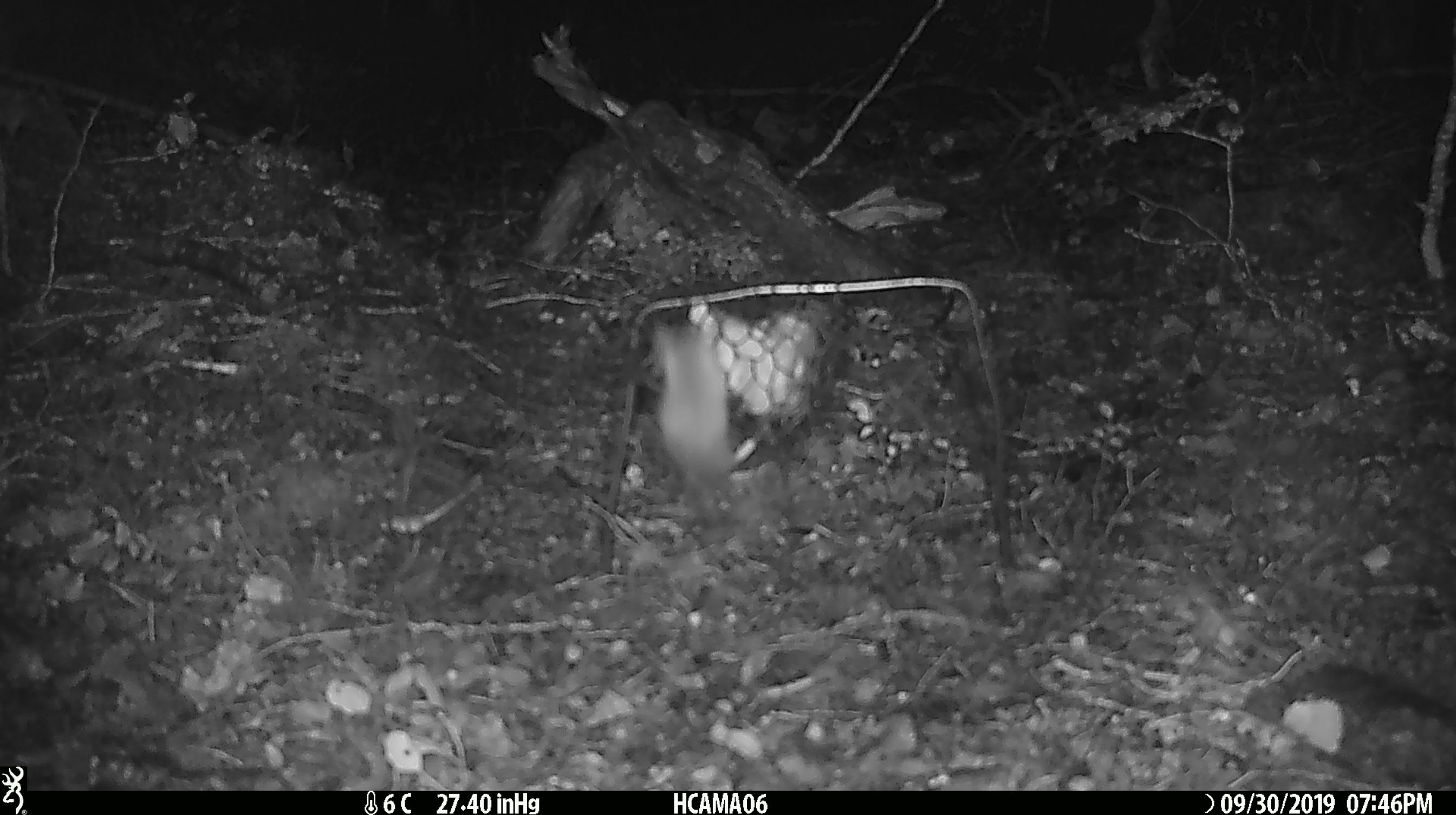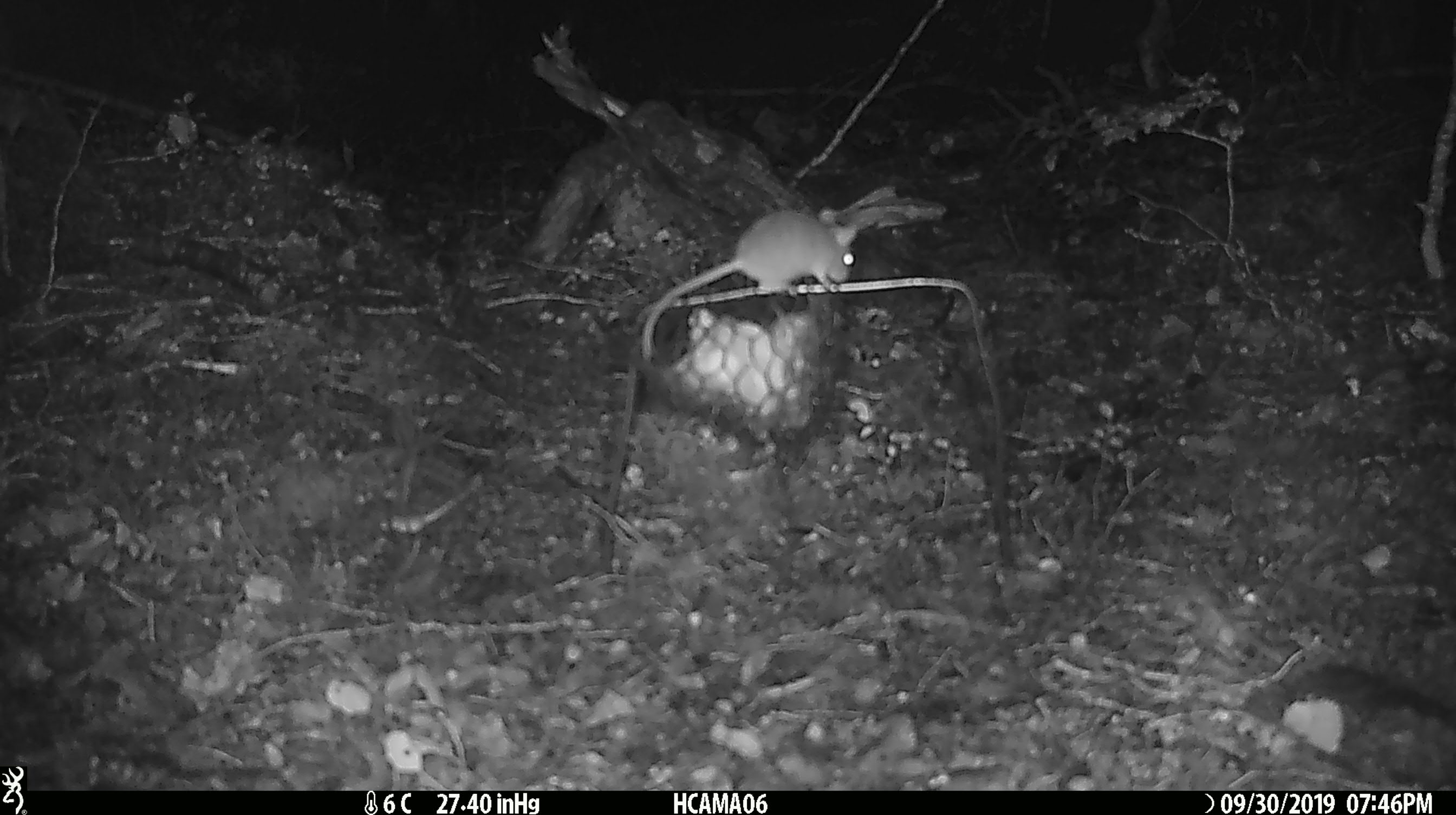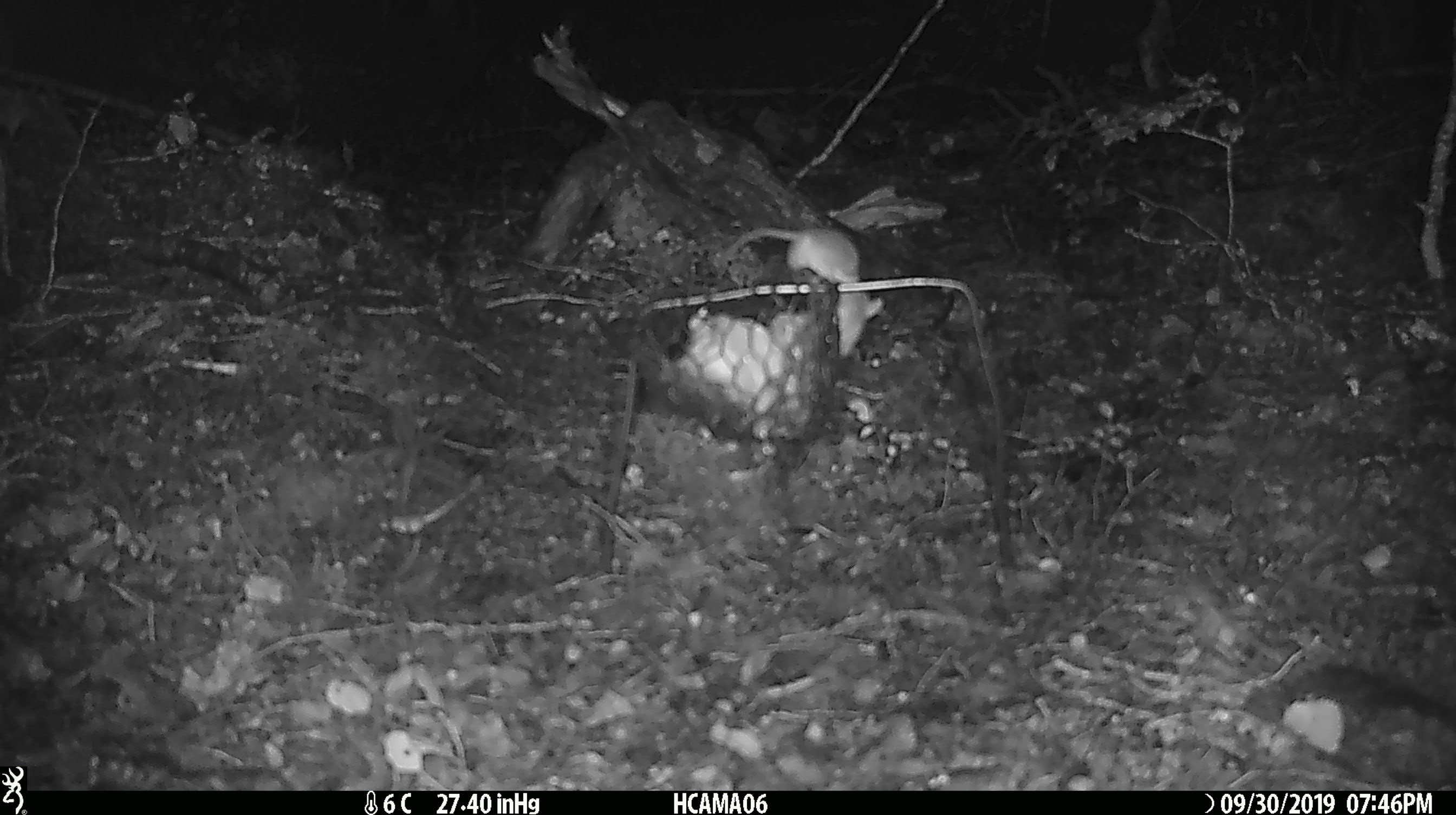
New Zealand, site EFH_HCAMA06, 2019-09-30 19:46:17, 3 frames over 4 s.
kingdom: Animalia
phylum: Chordata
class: Mammalia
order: Rodentia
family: Muridae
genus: Mus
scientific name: Mus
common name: mouse